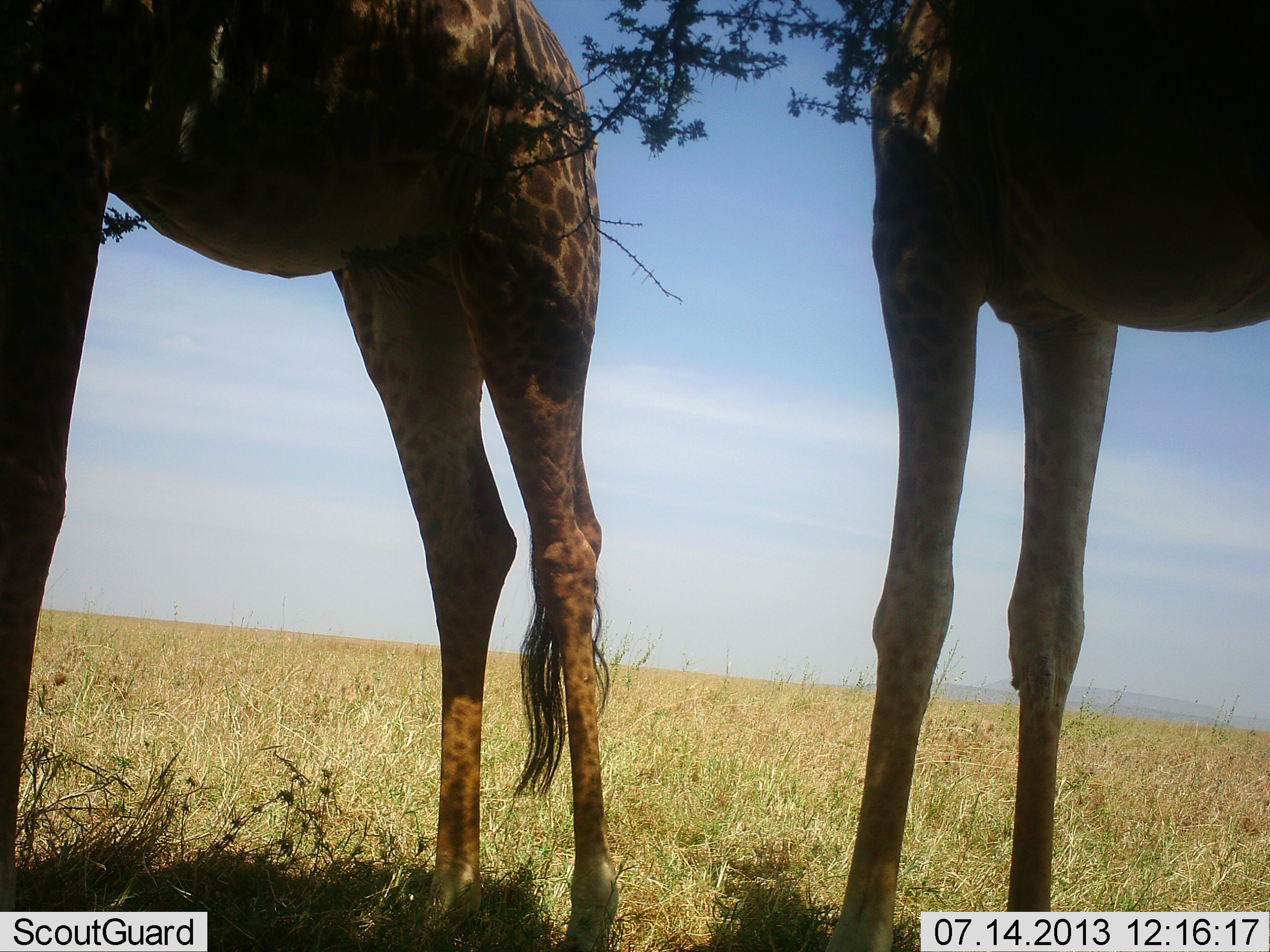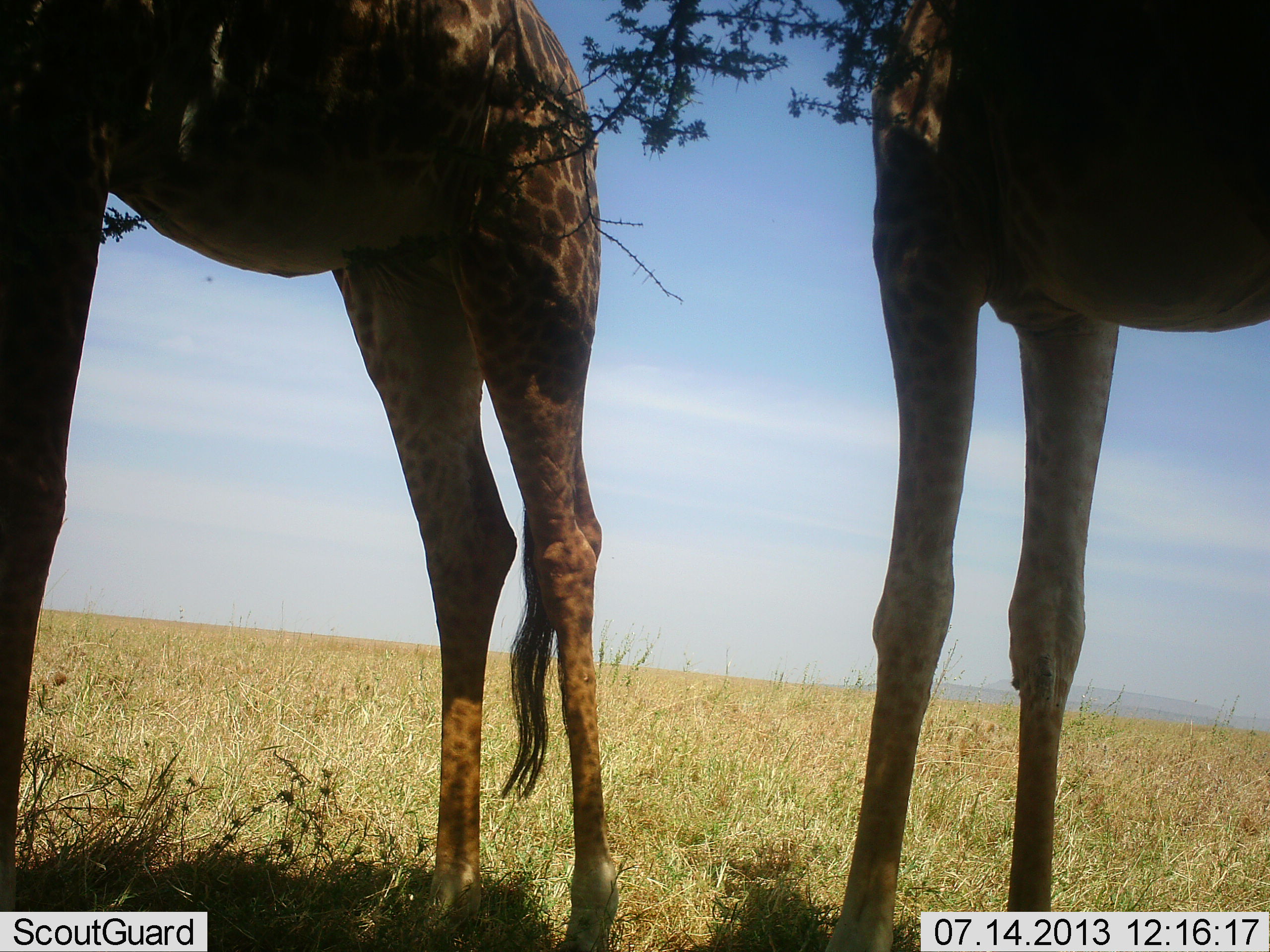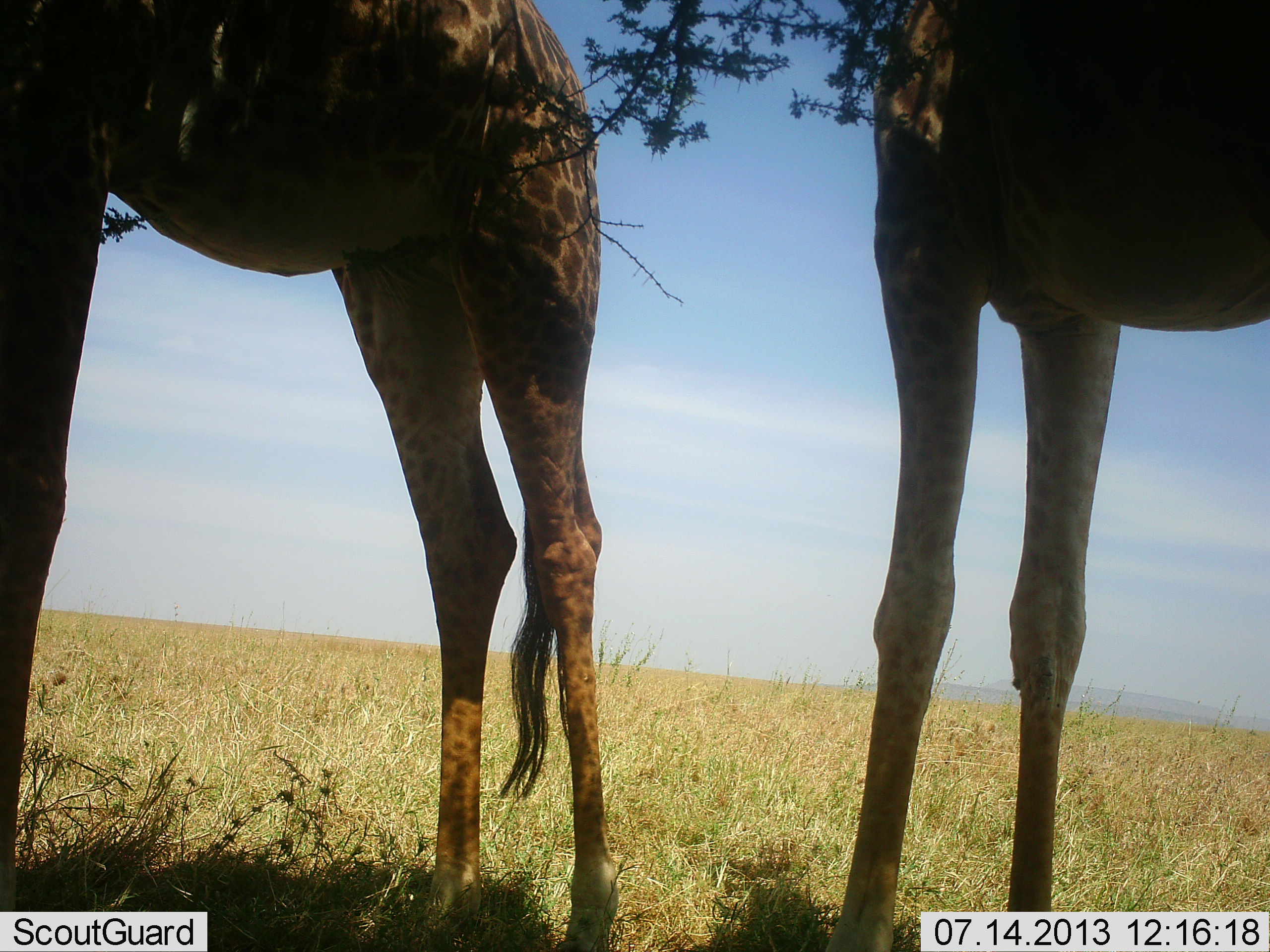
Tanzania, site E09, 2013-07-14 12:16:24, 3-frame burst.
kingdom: Animalia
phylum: Chordata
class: Mammalia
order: Artiodactyla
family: Giraffidae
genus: Giraffa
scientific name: Giraffa camelopardalis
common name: giraffe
Giraffe (Giraffa camelopardalis), count 2. Behavior (volunteer vote fractions): standing 71%, resting 0%, moving 0%, interacting 0%. Young present (vote fraction): 0%. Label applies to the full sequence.